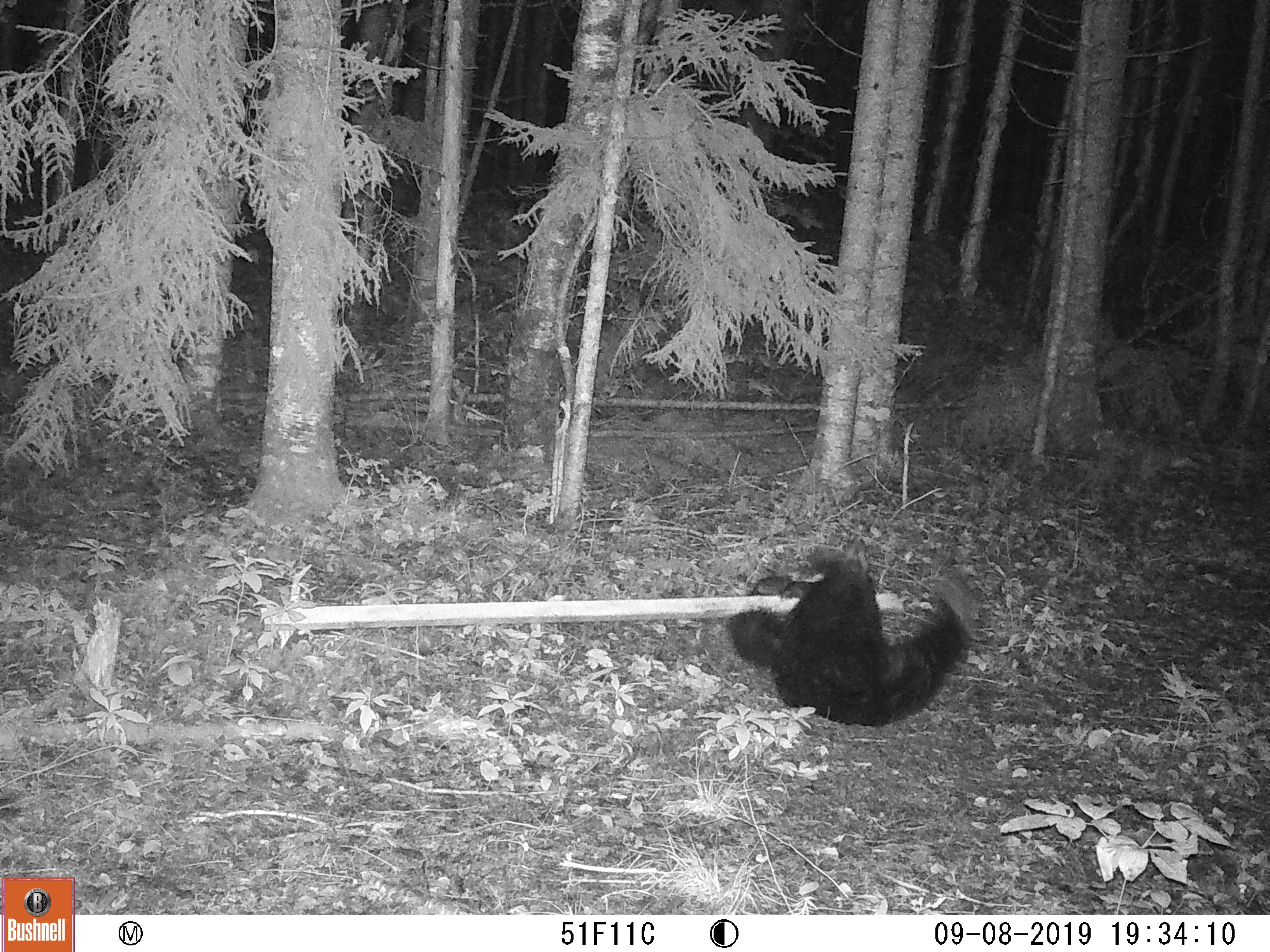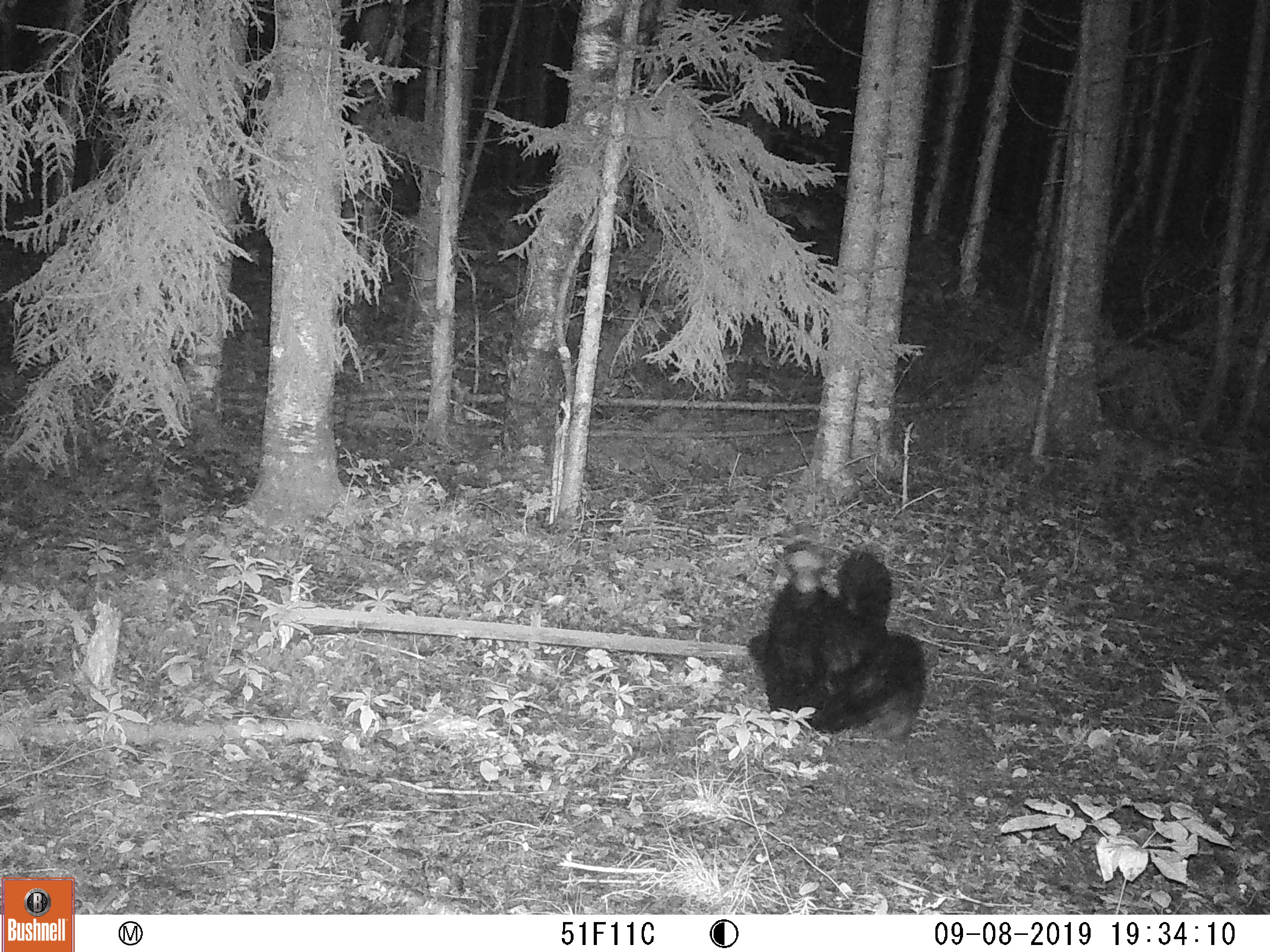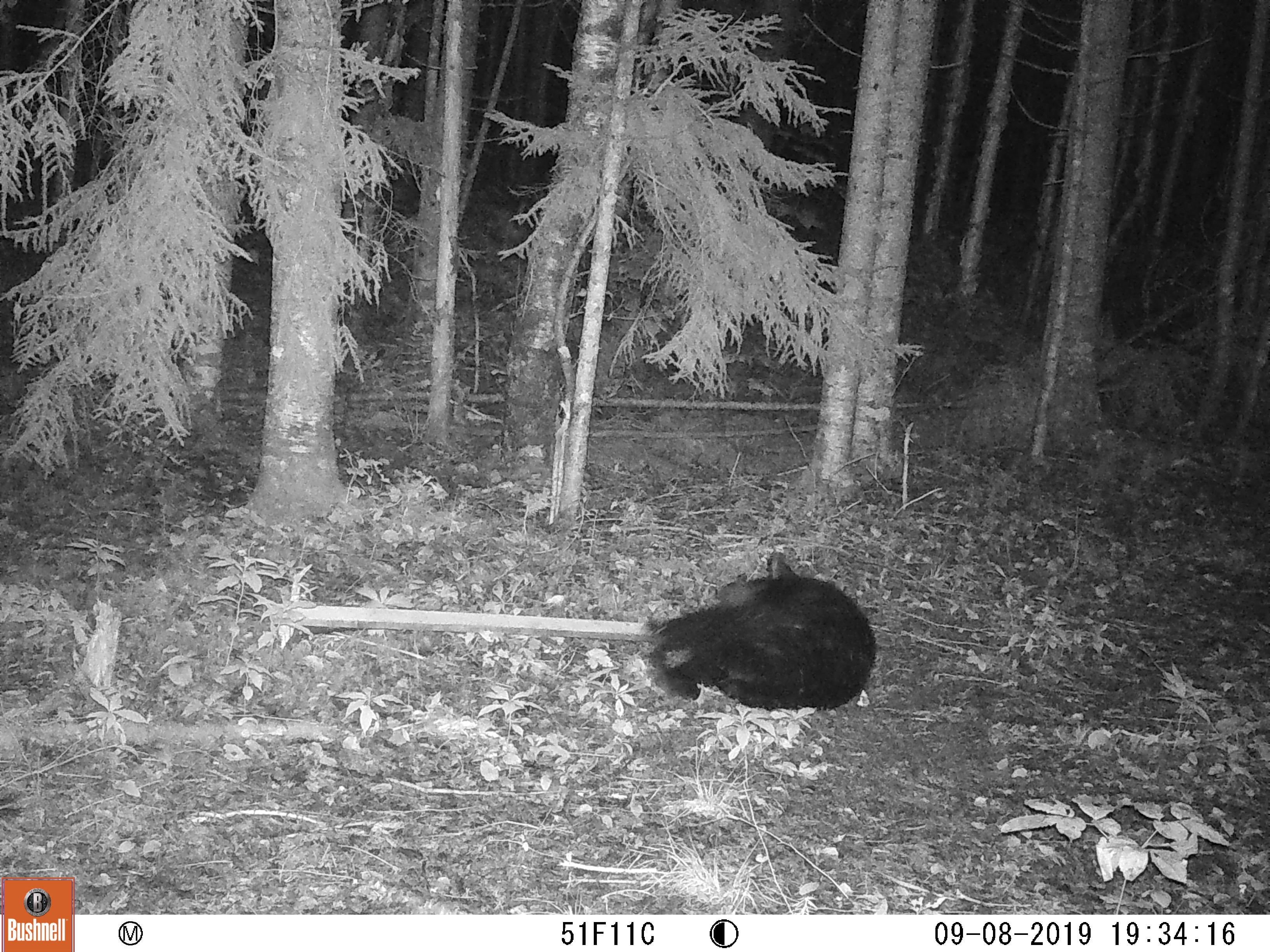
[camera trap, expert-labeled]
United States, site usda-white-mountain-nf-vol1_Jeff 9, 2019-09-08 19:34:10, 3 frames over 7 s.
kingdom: Animalia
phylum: Chordata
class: Mammalia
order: Carnivora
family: Ursidae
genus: Ursus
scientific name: Ursus americanus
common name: black bear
Black bear (Ursus americanus).